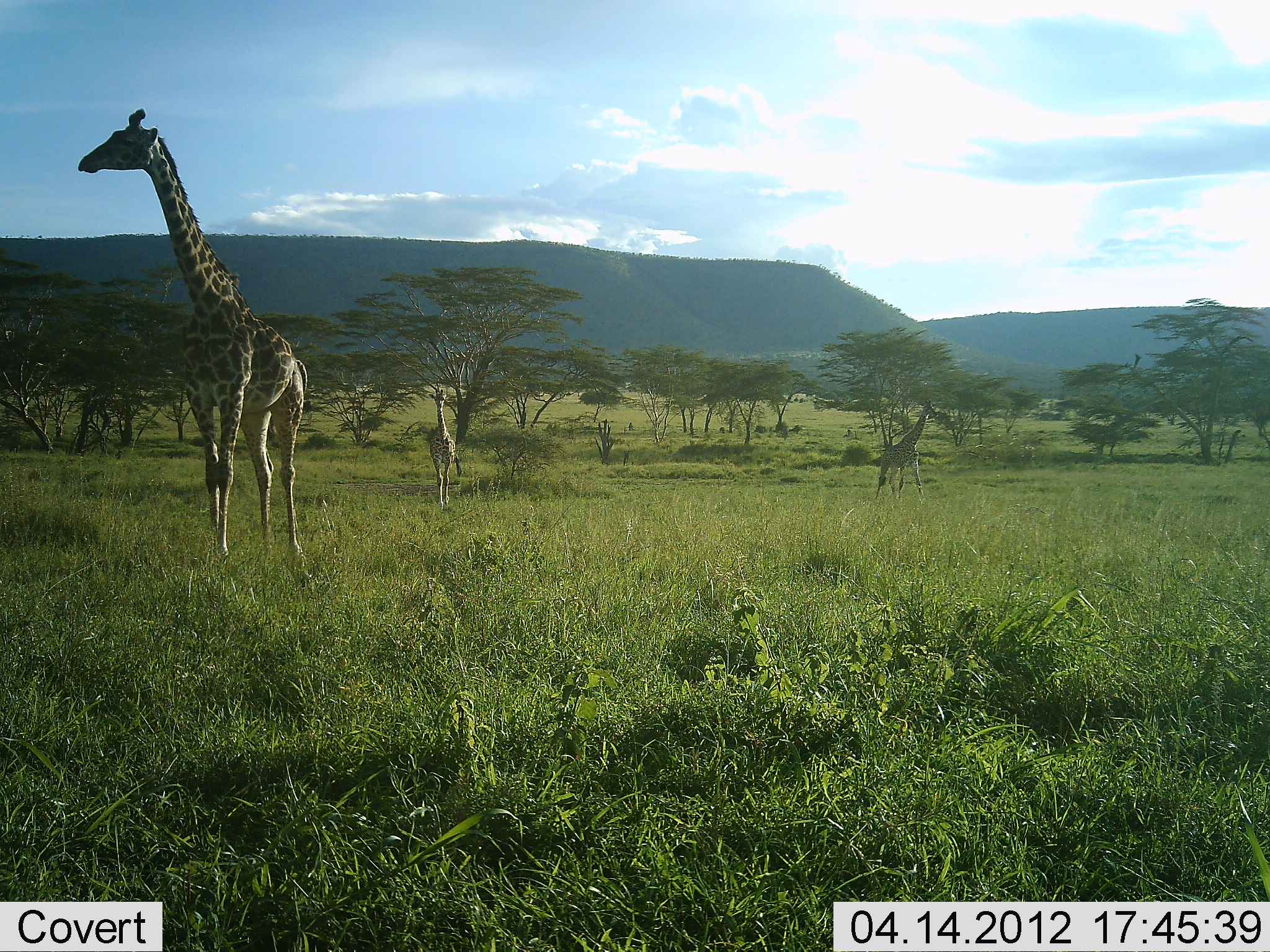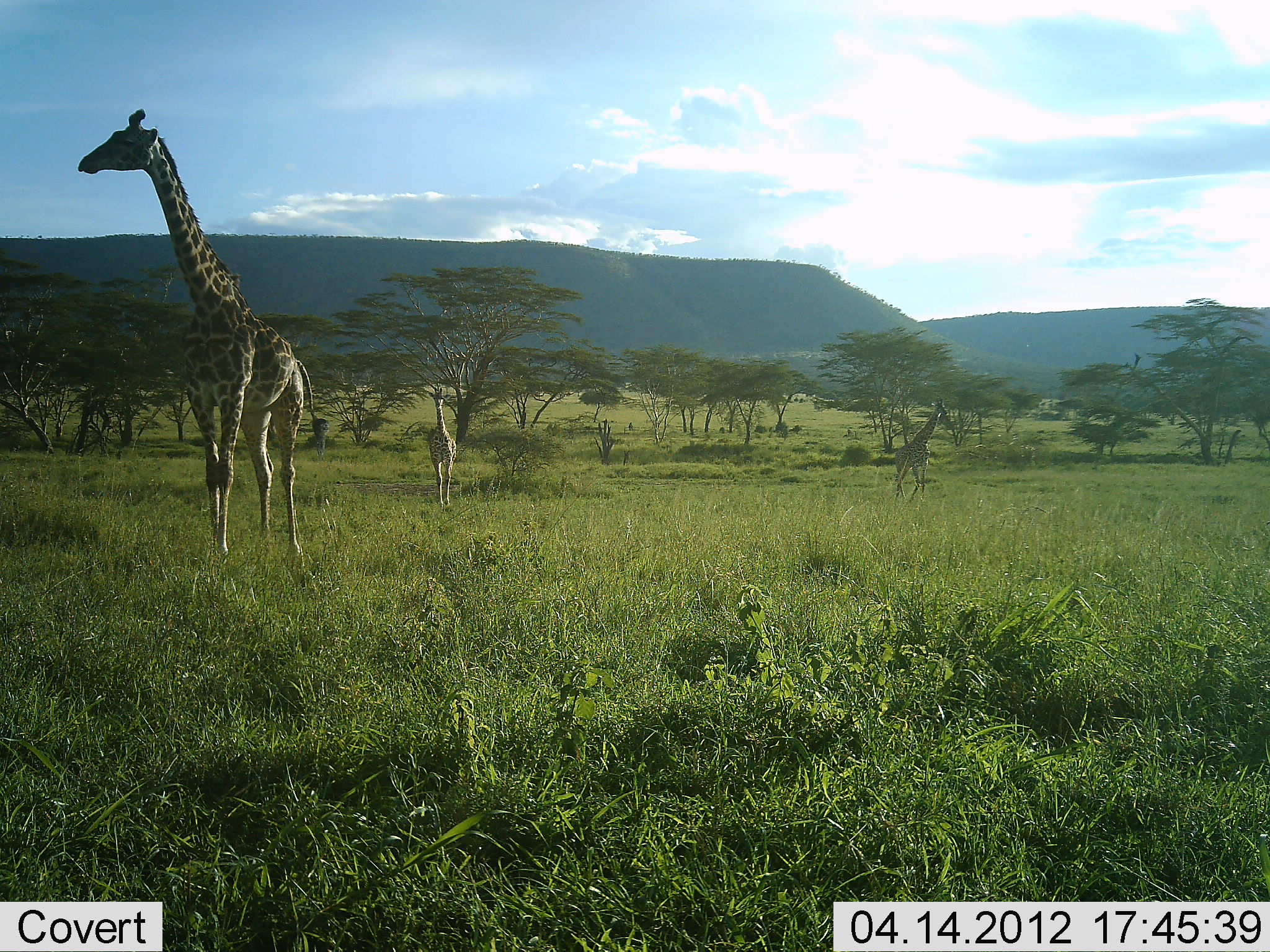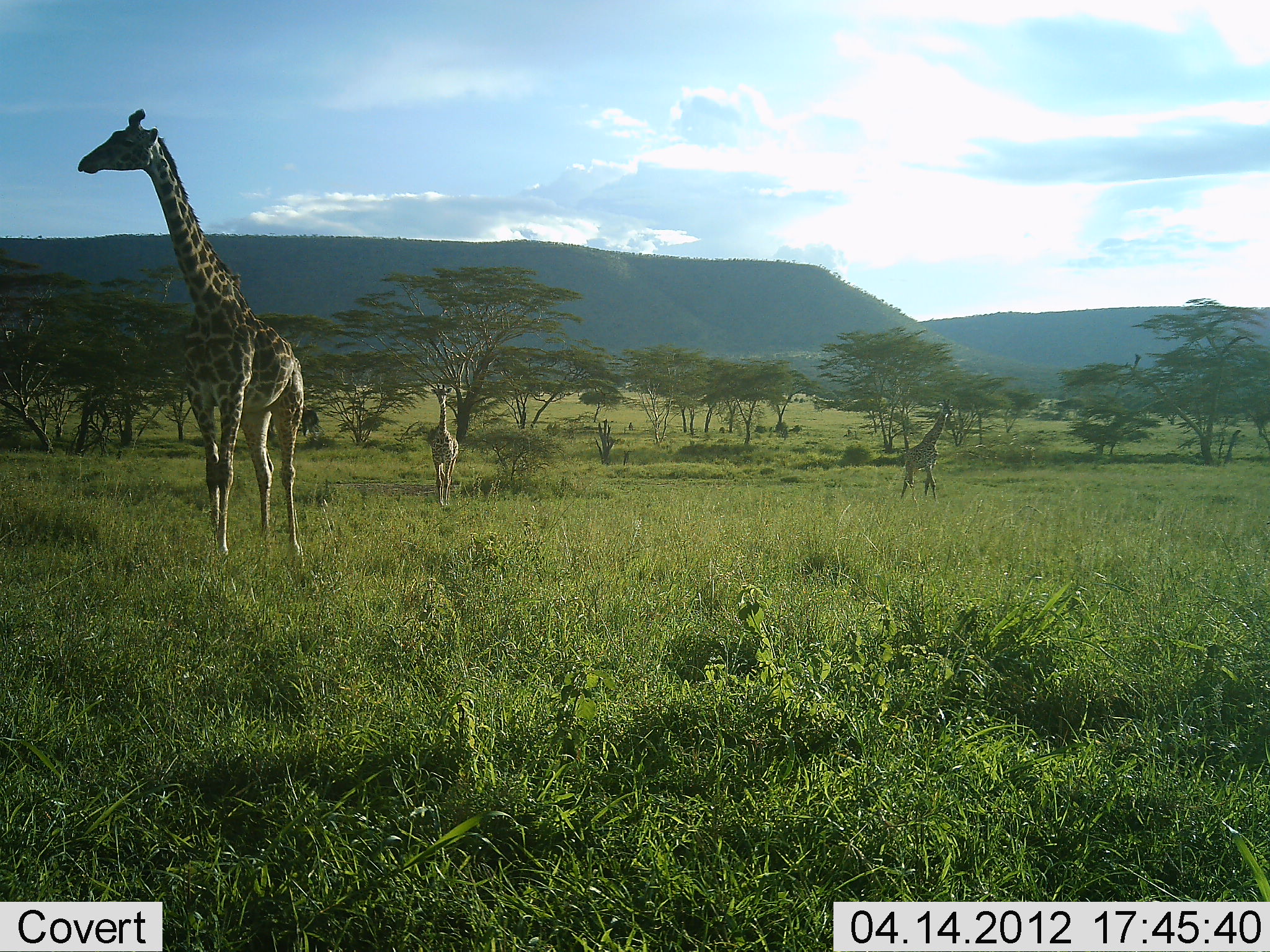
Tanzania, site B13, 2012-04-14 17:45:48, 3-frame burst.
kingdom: Animalia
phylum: Chordata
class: Mammalia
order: Artiodactyla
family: Giraffidae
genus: Giraffa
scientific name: Giraffa camelopardalis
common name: giraffe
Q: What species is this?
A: Giraffe (Giraffa camelopardalis).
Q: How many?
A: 3.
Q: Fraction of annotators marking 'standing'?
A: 88%.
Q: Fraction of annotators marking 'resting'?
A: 0%.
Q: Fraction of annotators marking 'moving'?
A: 71%.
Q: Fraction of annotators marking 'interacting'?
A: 0%.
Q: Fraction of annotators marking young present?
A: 24%.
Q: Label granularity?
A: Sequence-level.